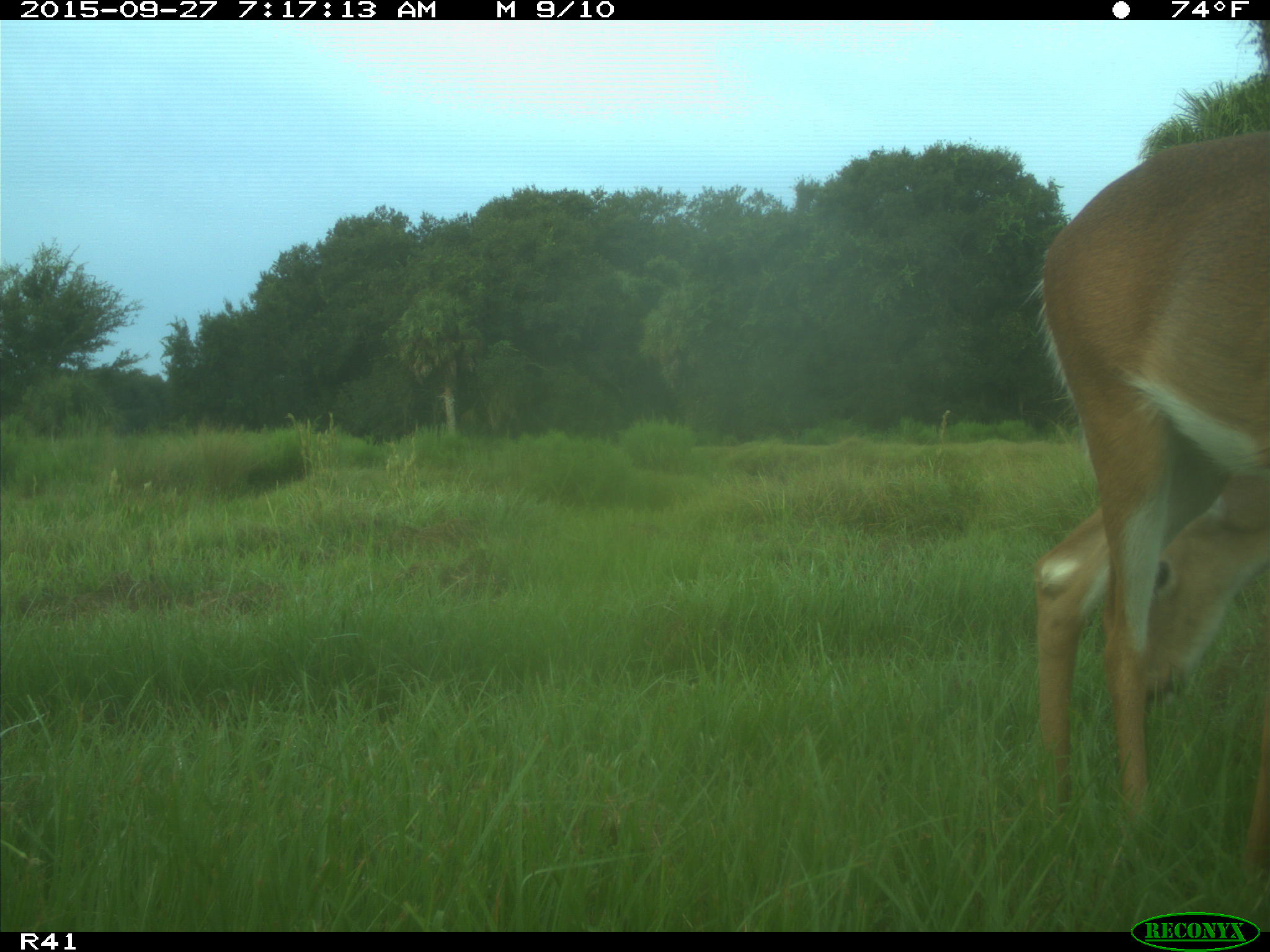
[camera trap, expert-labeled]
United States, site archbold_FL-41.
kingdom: Animalia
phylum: Chordata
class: Mammalia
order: Artiodactyla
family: Cervidae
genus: Odocoileus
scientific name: Odocoileus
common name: deer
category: unidentified deer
Unidentified deer (deer) (Odocoileus).